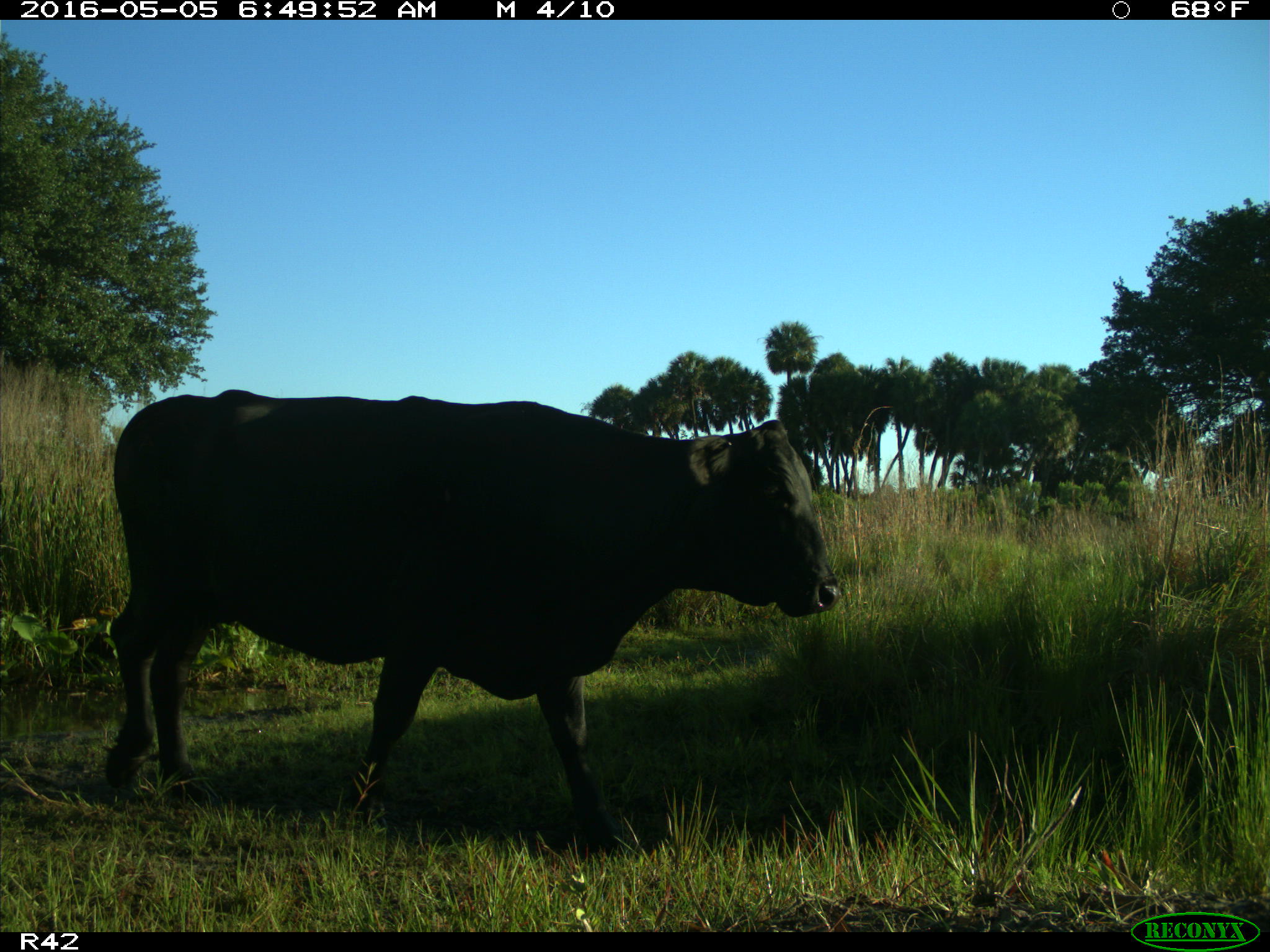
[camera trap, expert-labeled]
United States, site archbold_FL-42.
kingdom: Animalia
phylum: Chordata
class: Mammalia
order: Artiodactyla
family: Bovidae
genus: Bos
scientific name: Bos taurus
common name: domestic cow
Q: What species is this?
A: Bos taurus (domestic cow).